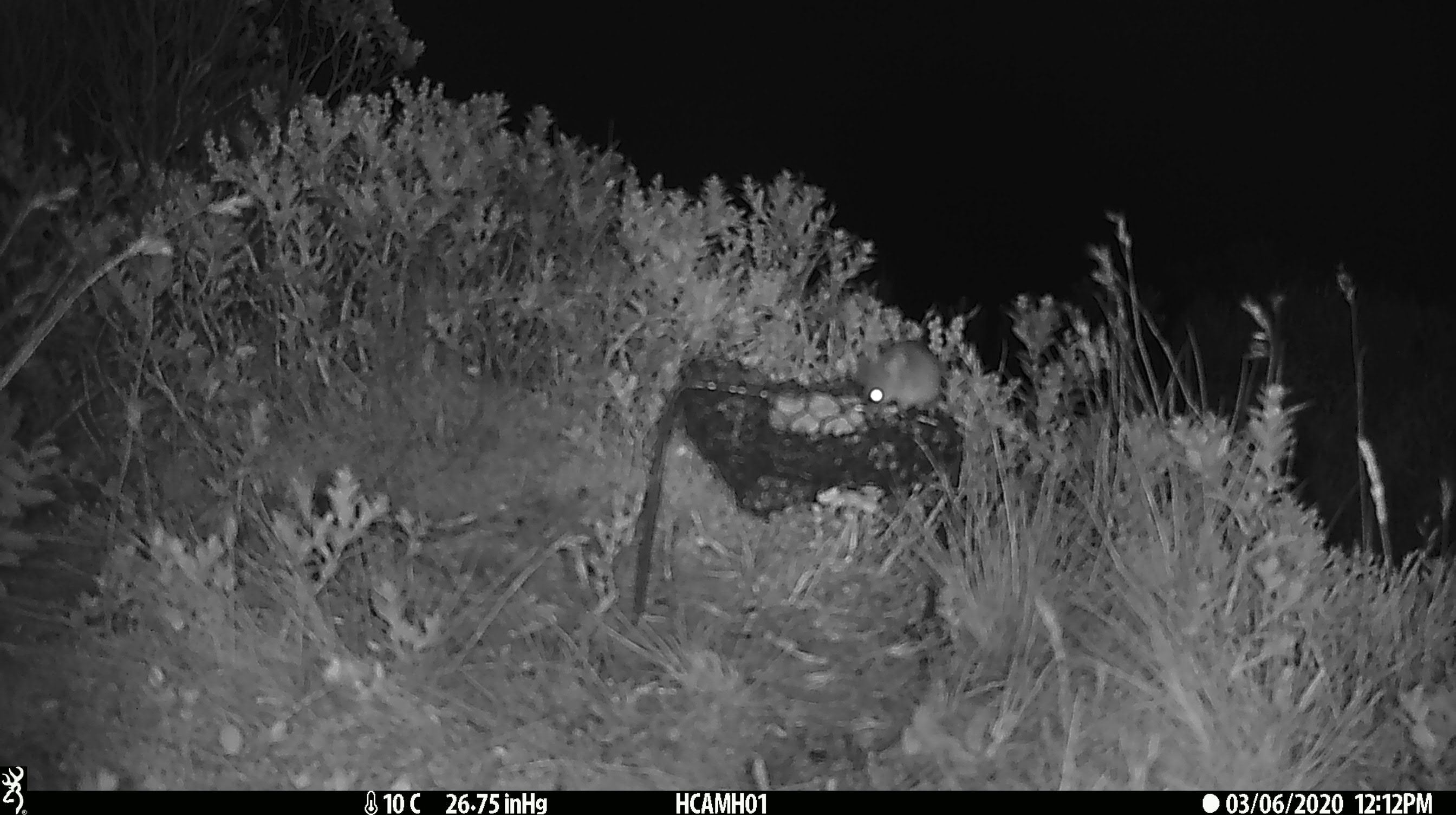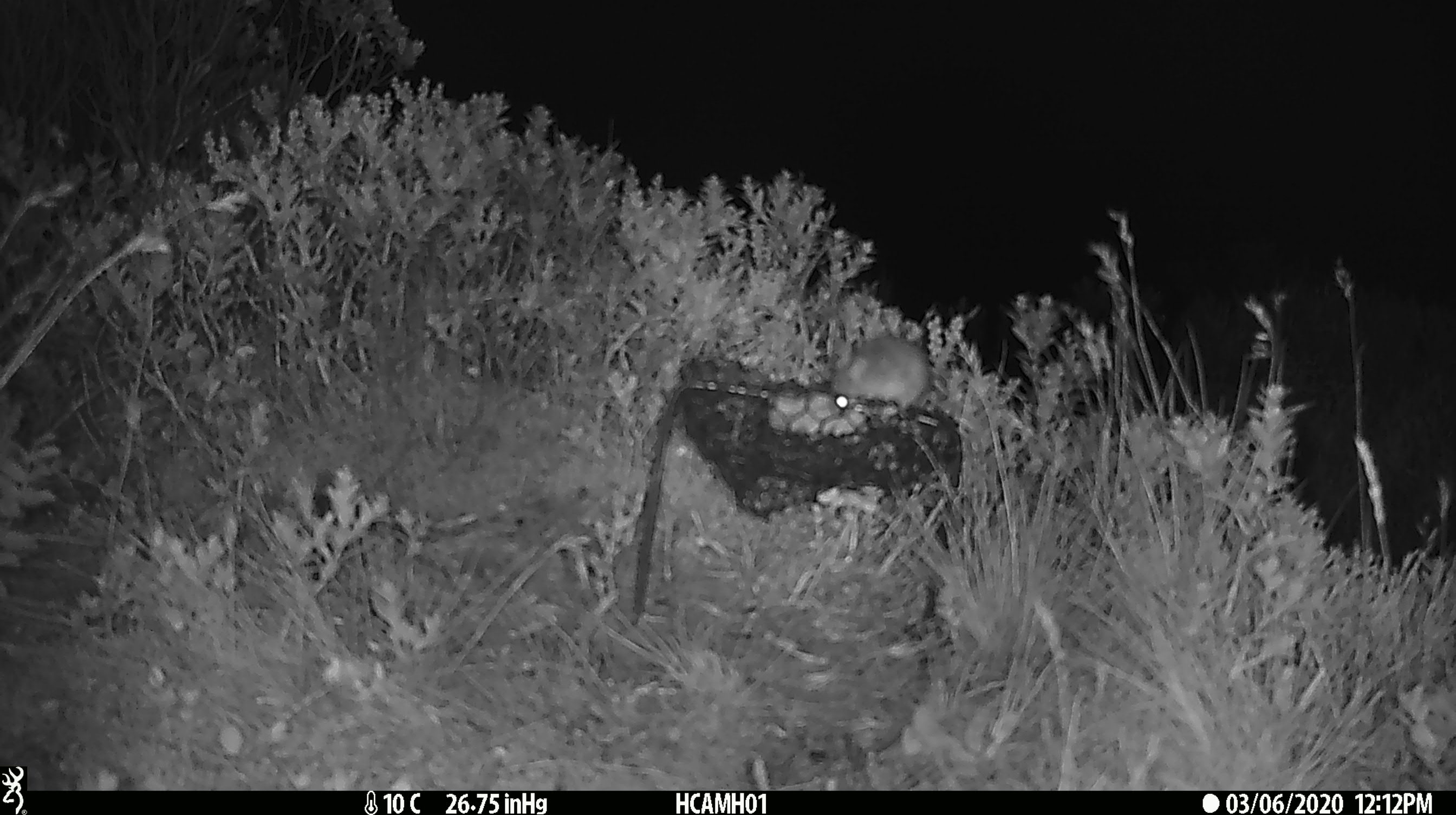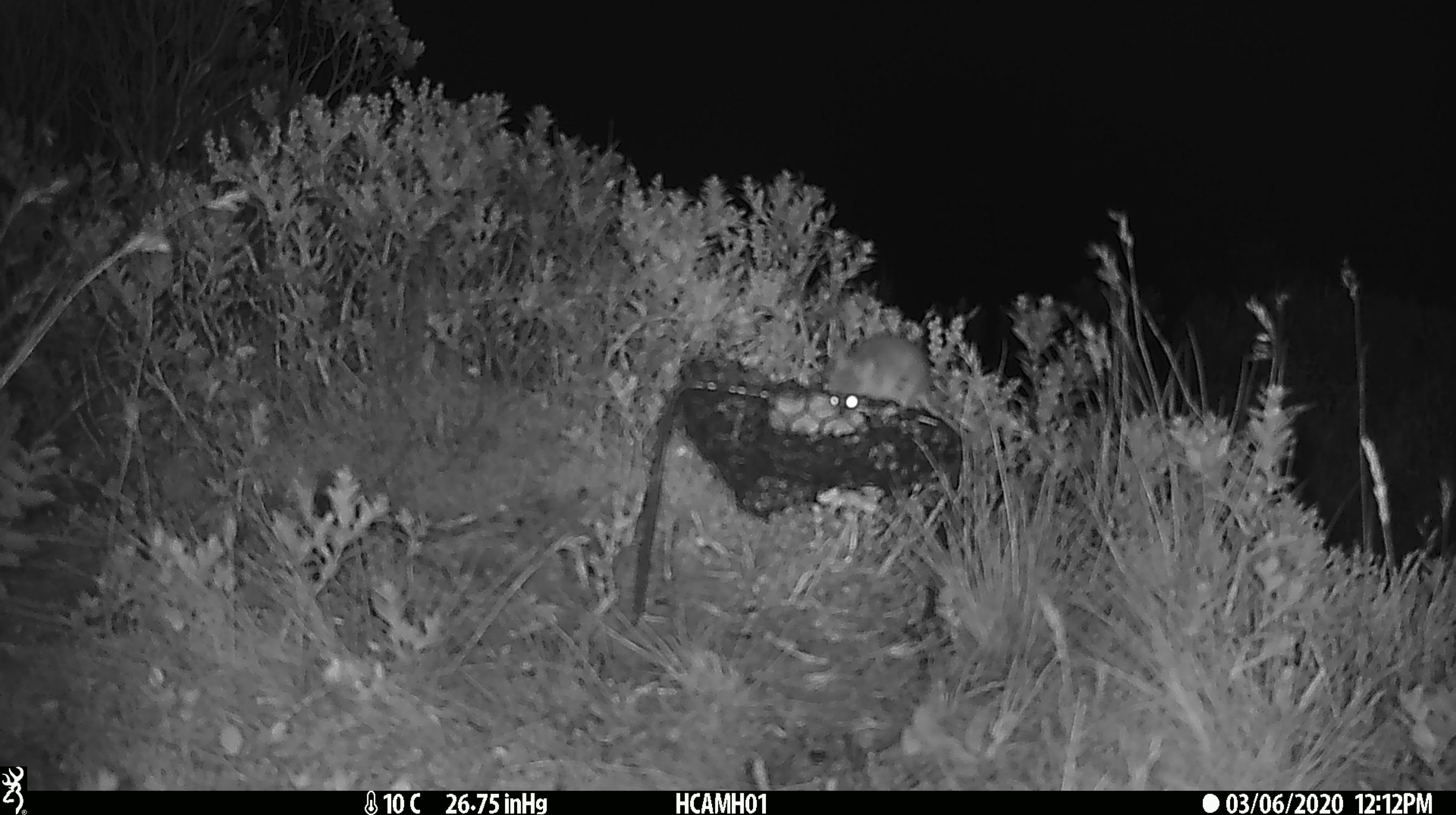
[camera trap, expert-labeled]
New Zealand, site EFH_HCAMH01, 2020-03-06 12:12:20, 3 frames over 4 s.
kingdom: Animalia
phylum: Chordata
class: Mammalia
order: Rodentia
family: Muridae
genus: Mus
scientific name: Mus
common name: mouse